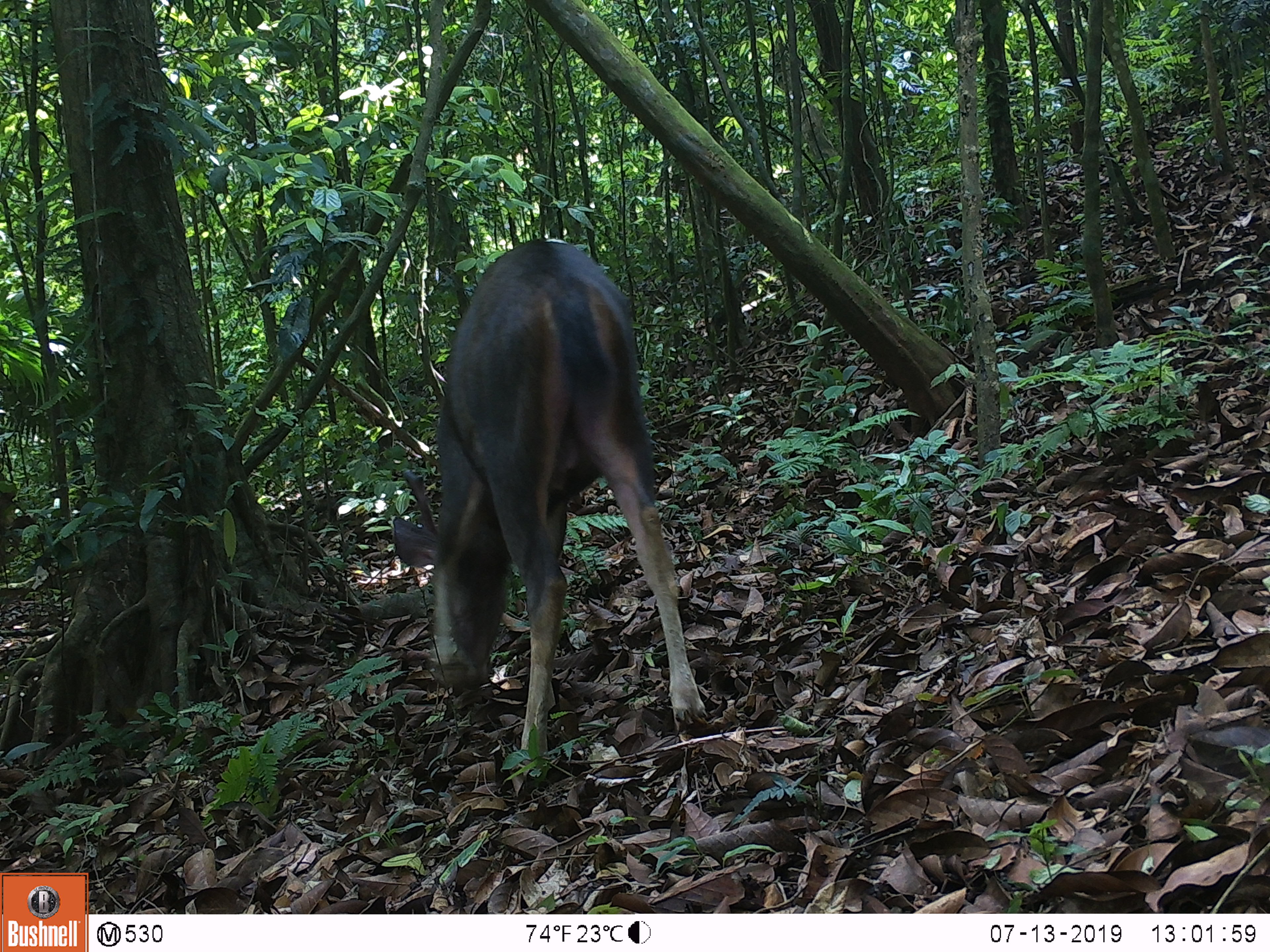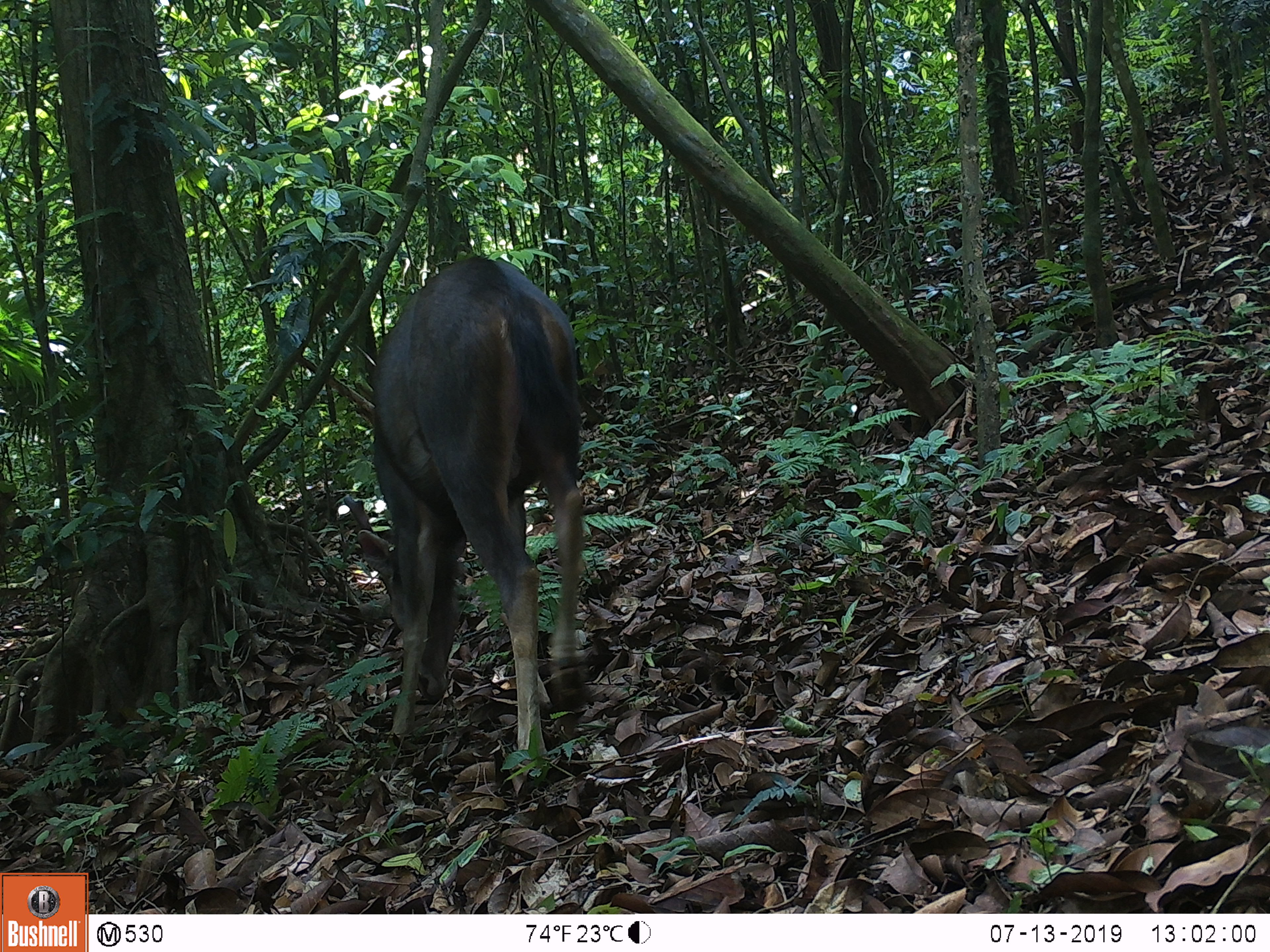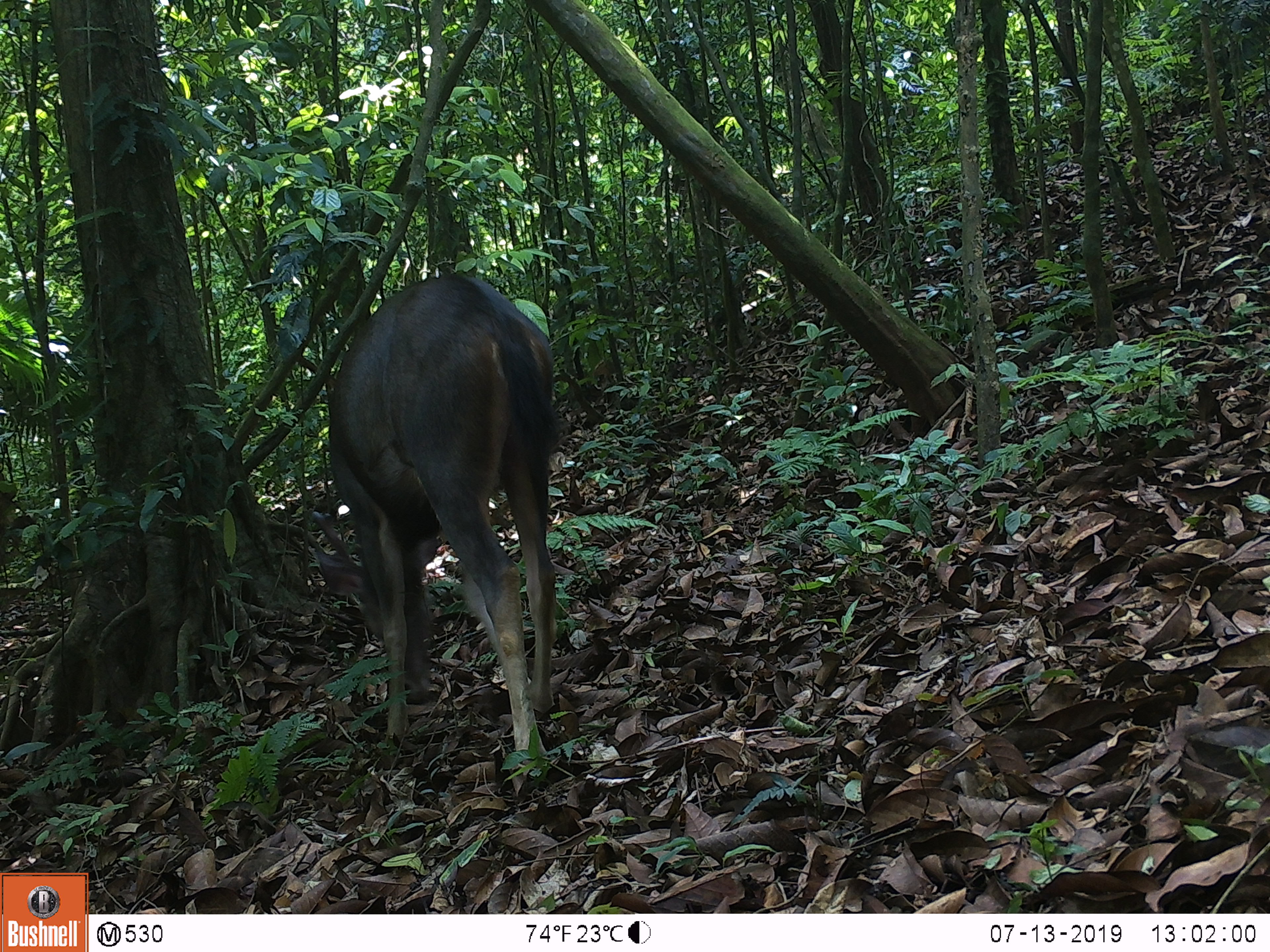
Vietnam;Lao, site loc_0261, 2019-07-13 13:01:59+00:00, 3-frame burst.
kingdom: Animalia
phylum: Chordata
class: Mammalia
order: Artiodactyla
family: Cervidae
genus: Rusa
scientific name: Rusa unicolor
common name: sambar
Sambar (Rusa unicolor). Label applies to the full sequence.